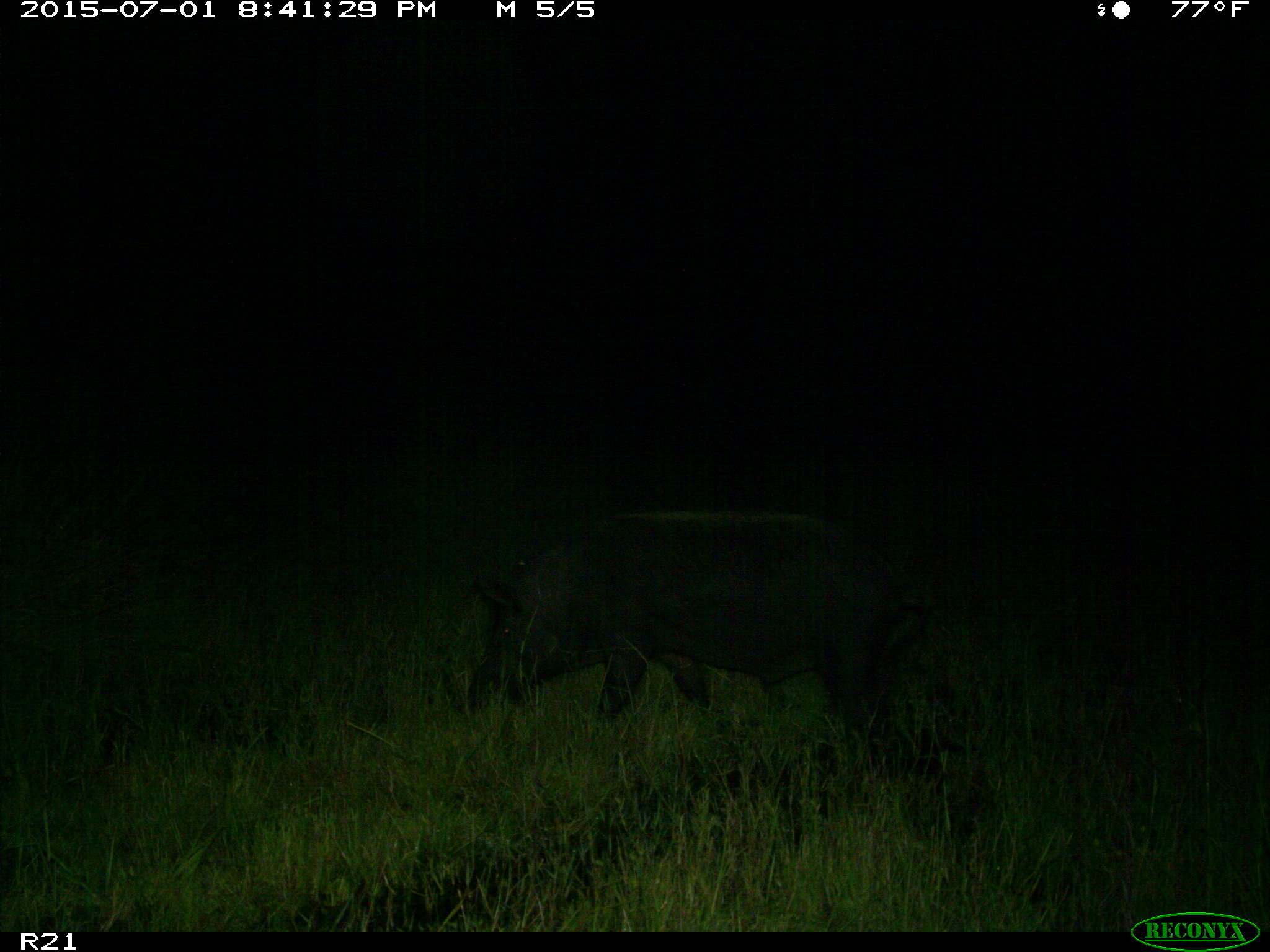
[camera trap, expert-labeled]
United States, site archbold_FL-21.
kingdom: Animalia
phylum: Chordata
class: Mammalia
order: Artiodactyla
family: Suidae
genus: Sus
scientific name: Sus scrofa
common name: wild boar